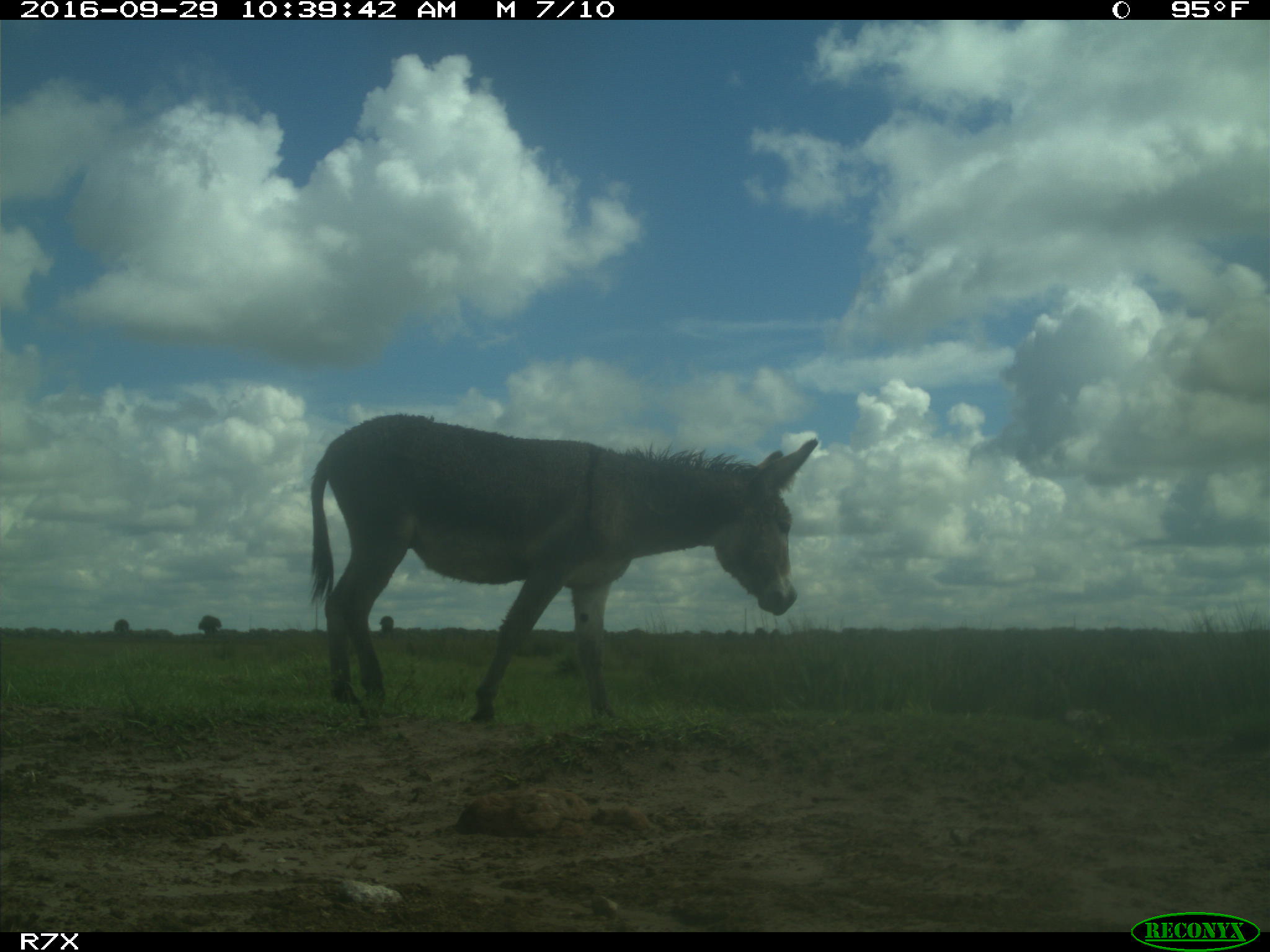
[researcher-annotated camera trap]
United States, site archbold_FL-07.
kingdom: Animalia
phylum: Chordata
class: Mammalia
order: Perissodactyla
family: Equidae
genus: Equus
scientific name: Equus africanus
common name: african wild ass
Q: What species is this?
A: Equus africanus (african wild ass).